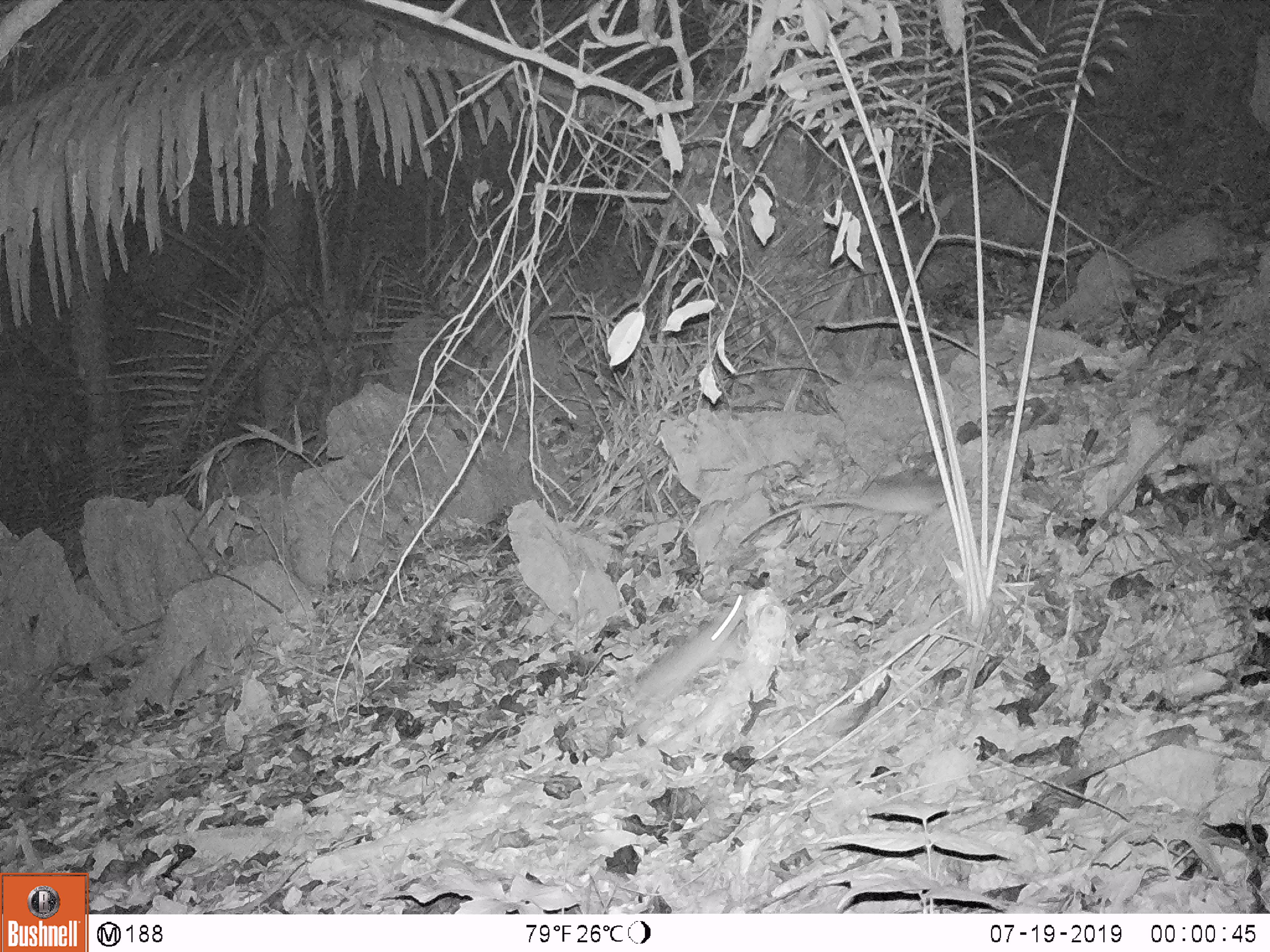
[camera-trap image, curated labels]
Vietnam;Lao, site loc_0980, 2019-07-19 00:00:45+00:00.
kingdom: Animalia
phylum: Chordata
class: Mammalia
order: Rodentia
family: Muridae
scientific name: Muridae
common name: old-world mice and rats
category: unidentified murid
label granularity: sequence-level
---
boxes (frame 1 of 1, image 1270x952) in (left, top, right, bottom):
unidentified murid: (738, 478, 974, 544); (625, 595, 747, 709)